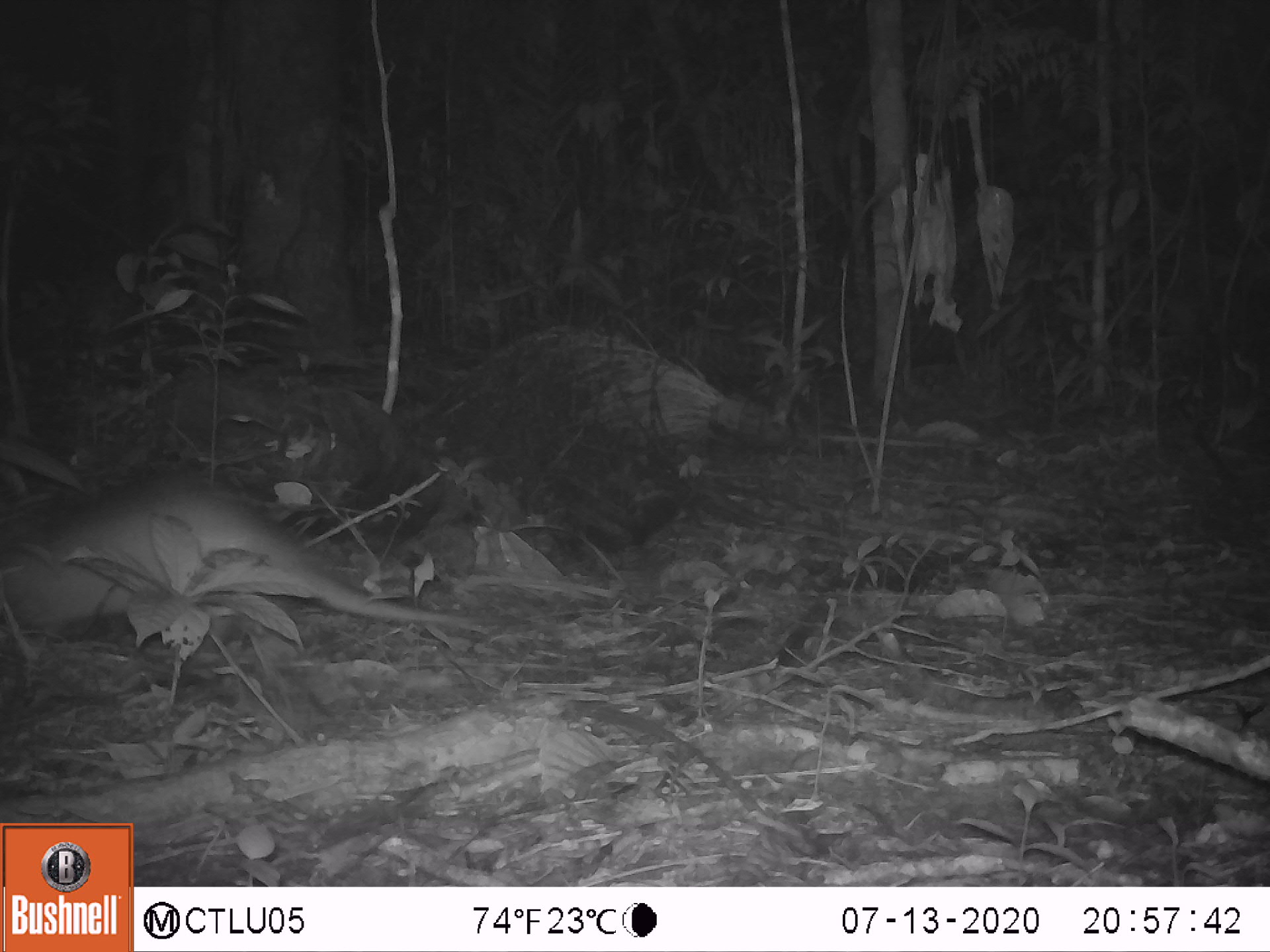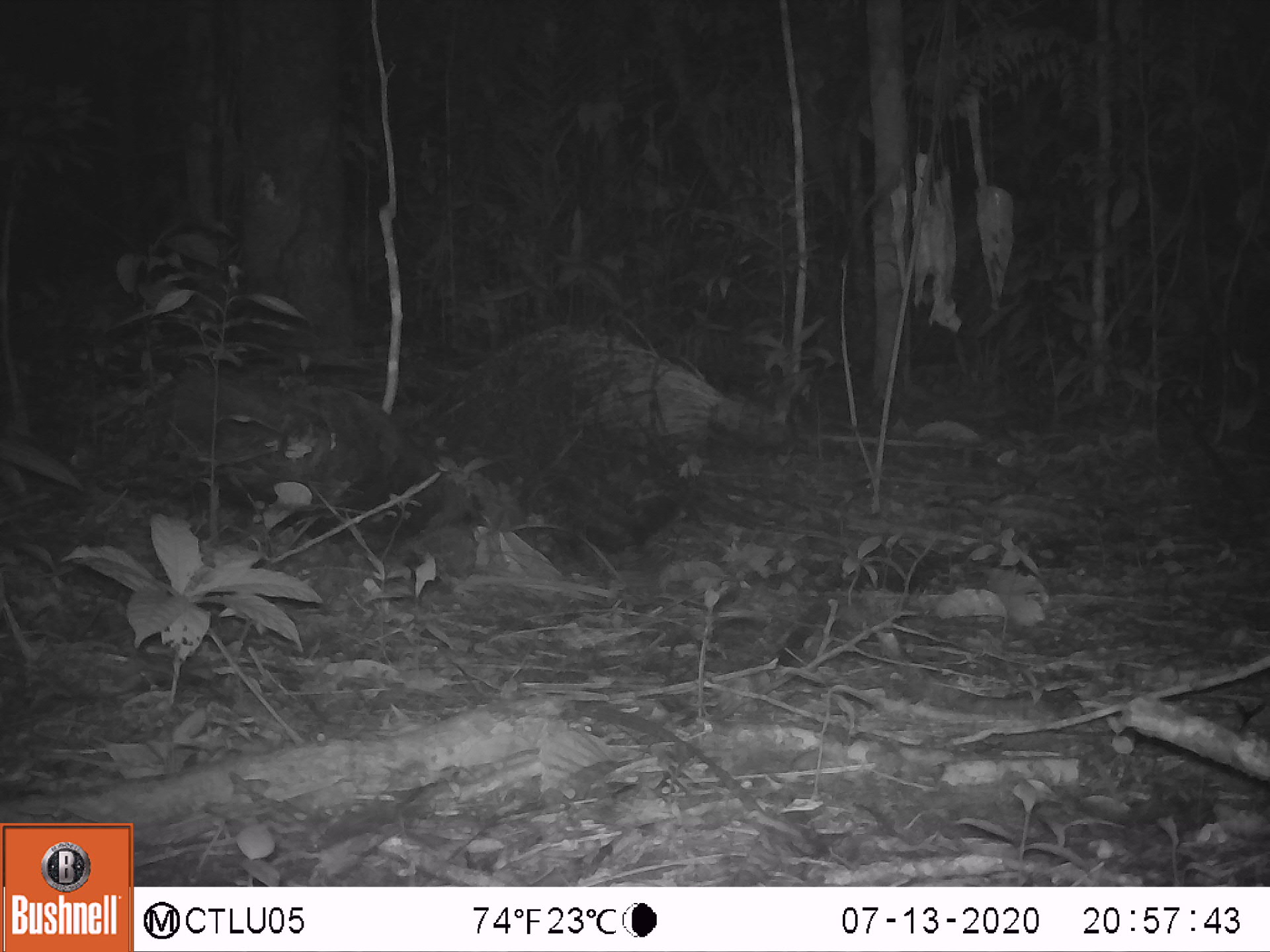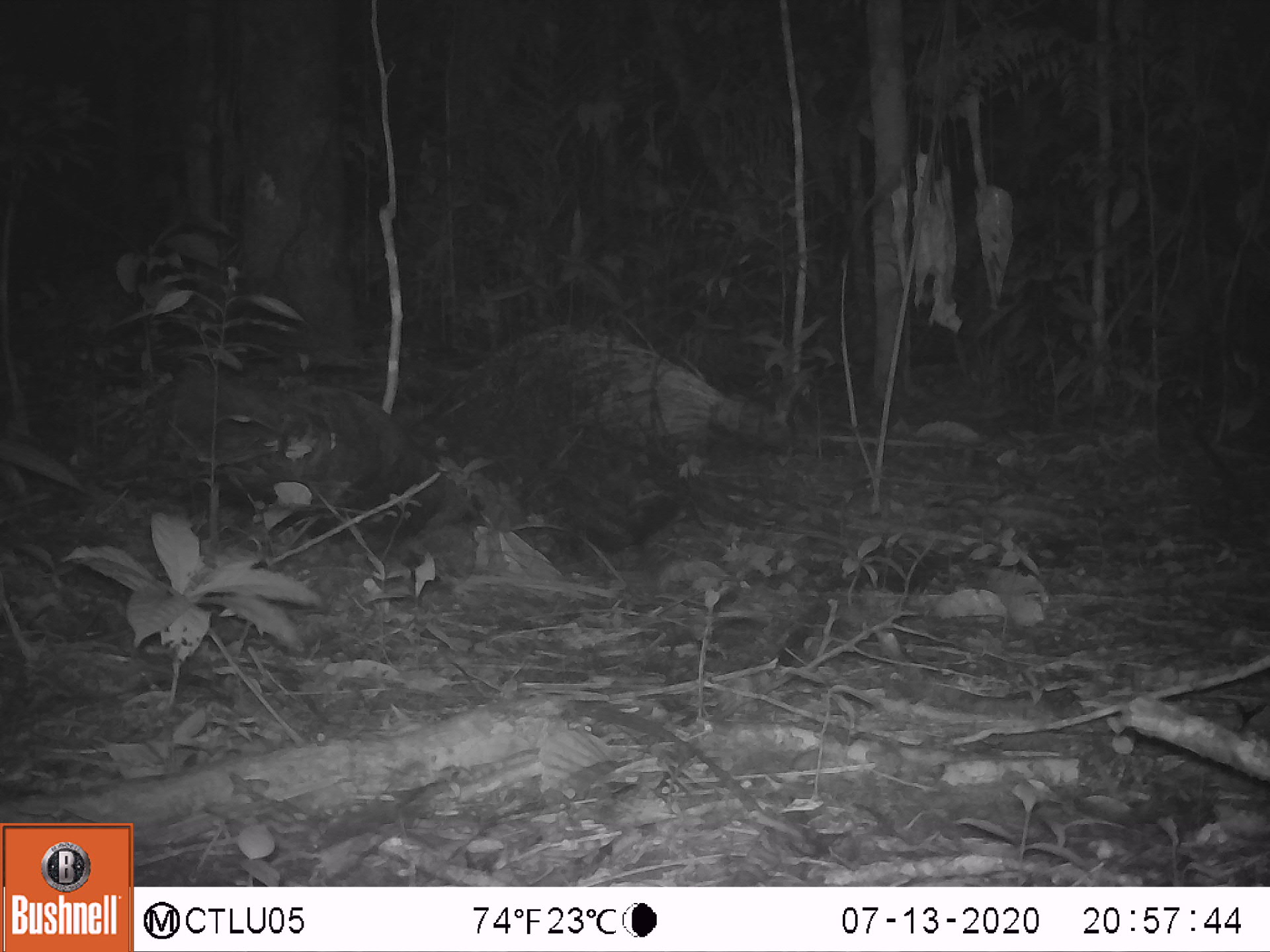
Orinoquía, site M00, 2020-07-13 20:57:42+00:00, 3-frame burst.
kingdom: Animalia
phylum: Chordata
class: Mammalia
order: Cingulata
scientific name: Cingulata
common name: armadillo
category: unknown armadillo